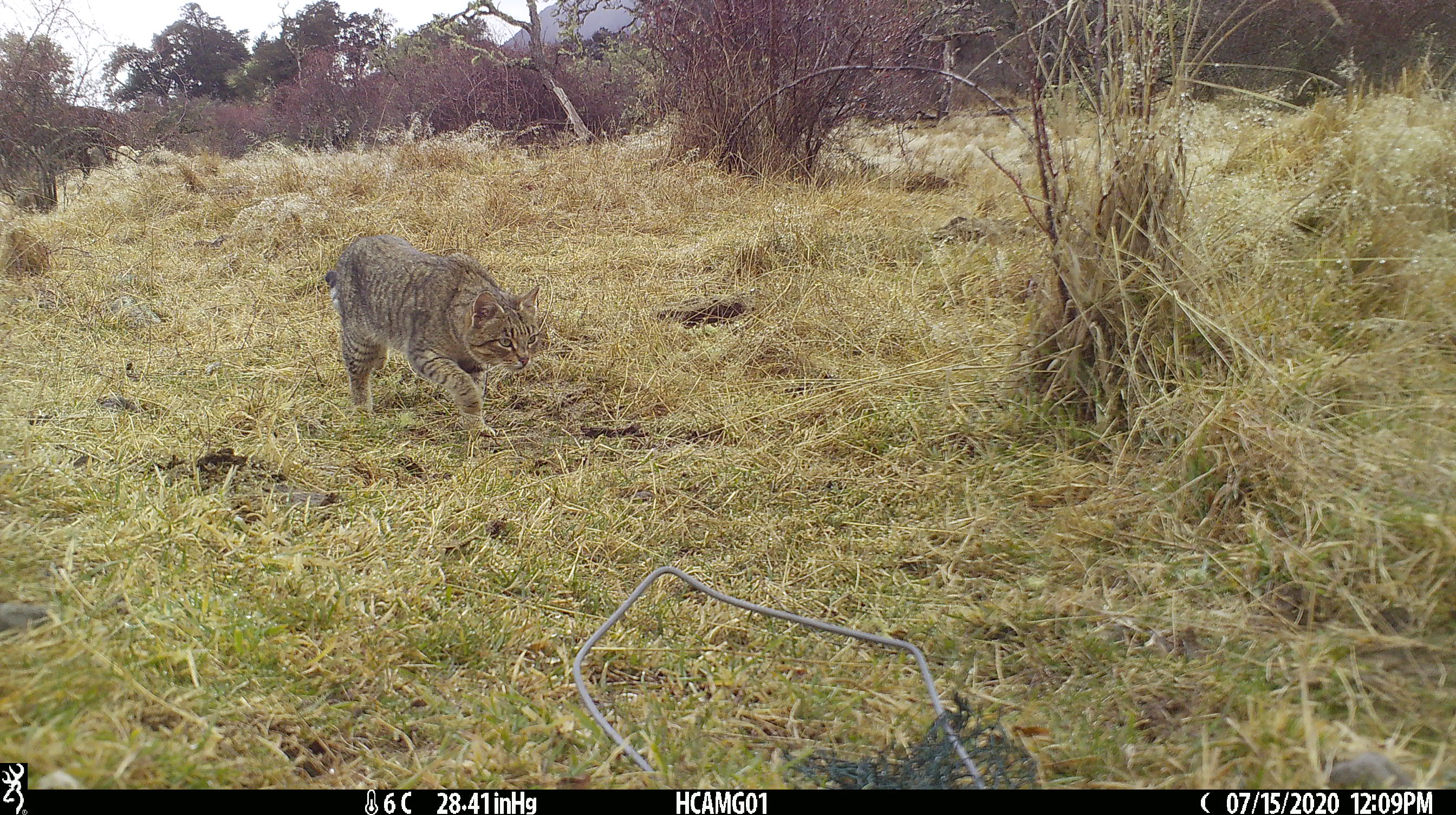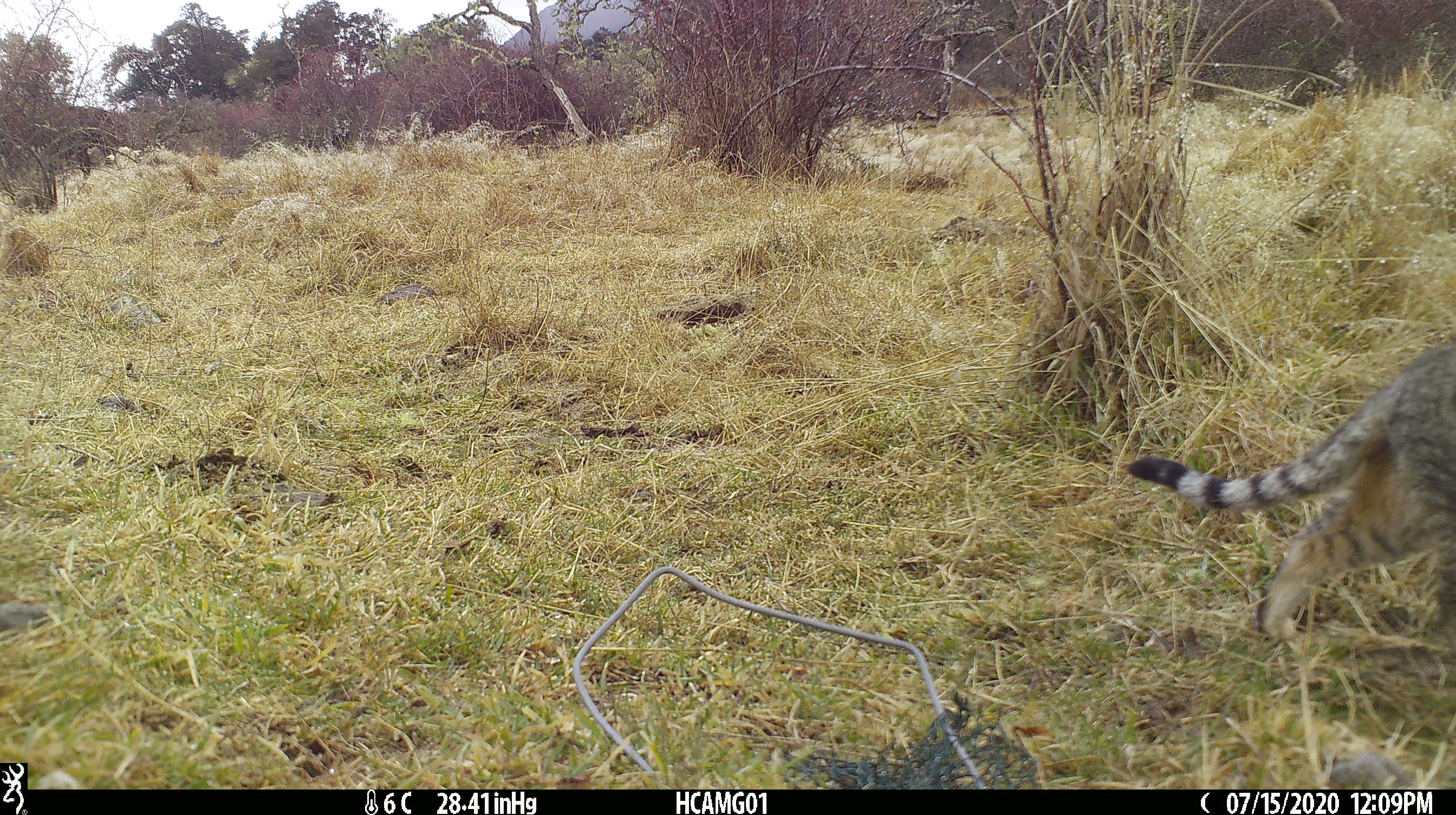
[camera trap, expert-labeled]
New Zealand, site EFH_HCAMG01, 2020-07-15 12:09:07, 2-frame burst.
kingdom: Animalia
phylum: Chordata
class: Mammalia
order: Carnivora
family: Felidae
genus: Felis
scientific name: Felis catus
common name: domestic cat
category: cat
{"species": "cat (domestic cat) (Felis catus)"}